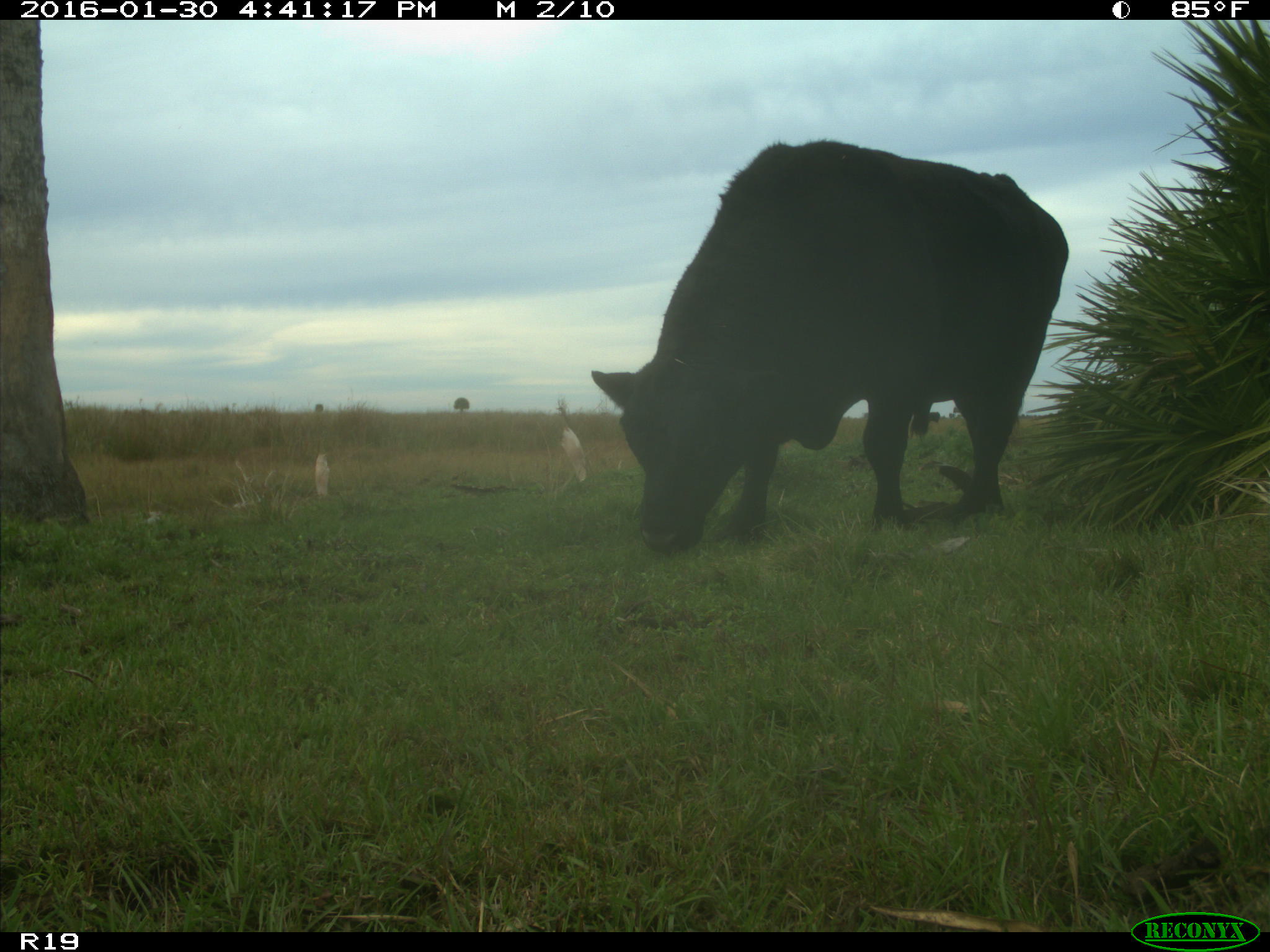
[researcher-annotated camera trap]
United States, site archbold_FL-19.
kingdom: Animalia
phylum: Chordata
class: Mammalia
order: Artiodactyla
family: Bovidae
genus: Bos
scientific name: Bos taurus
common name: domestic cow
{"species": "Bos taurus (domestic cow)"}